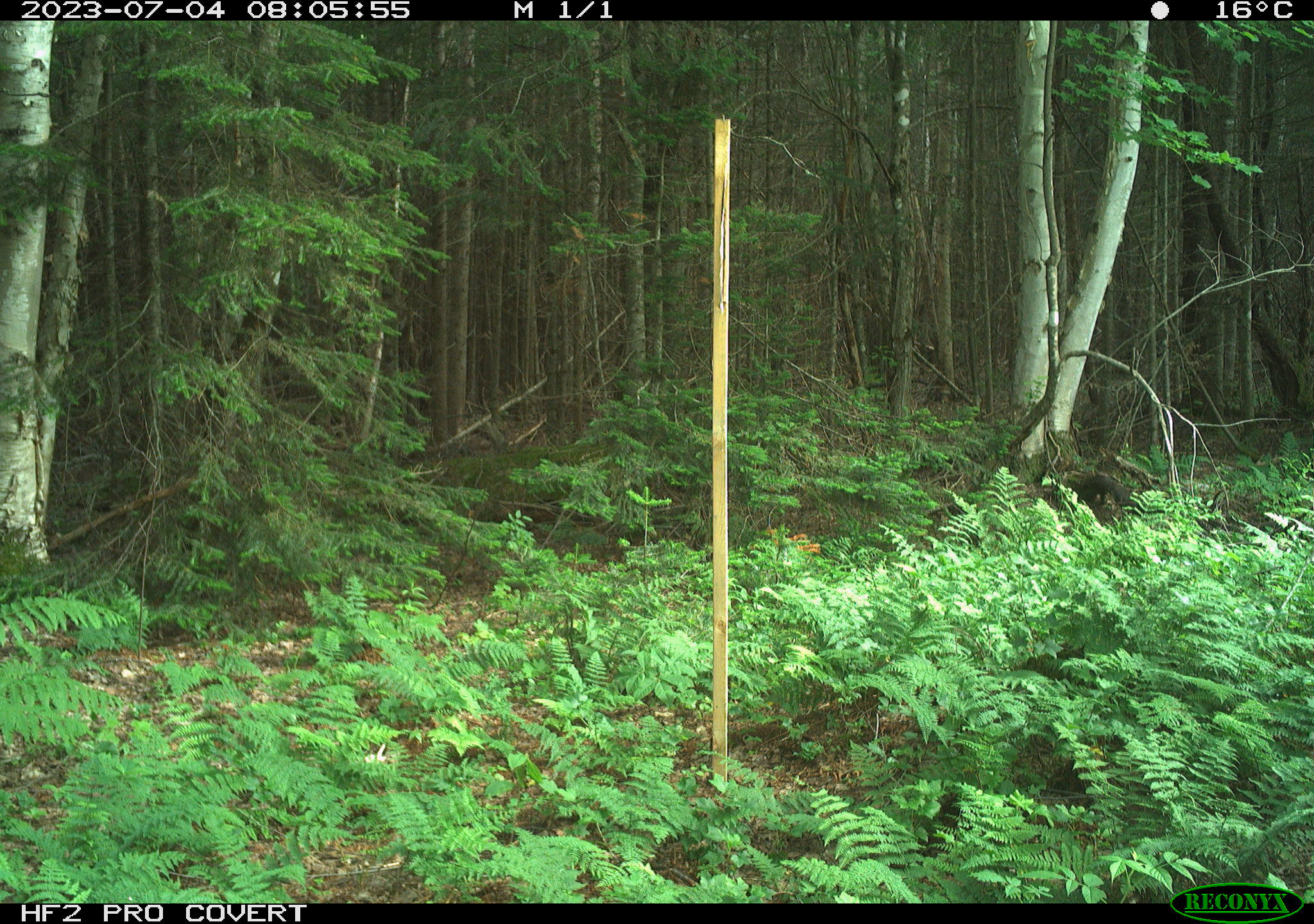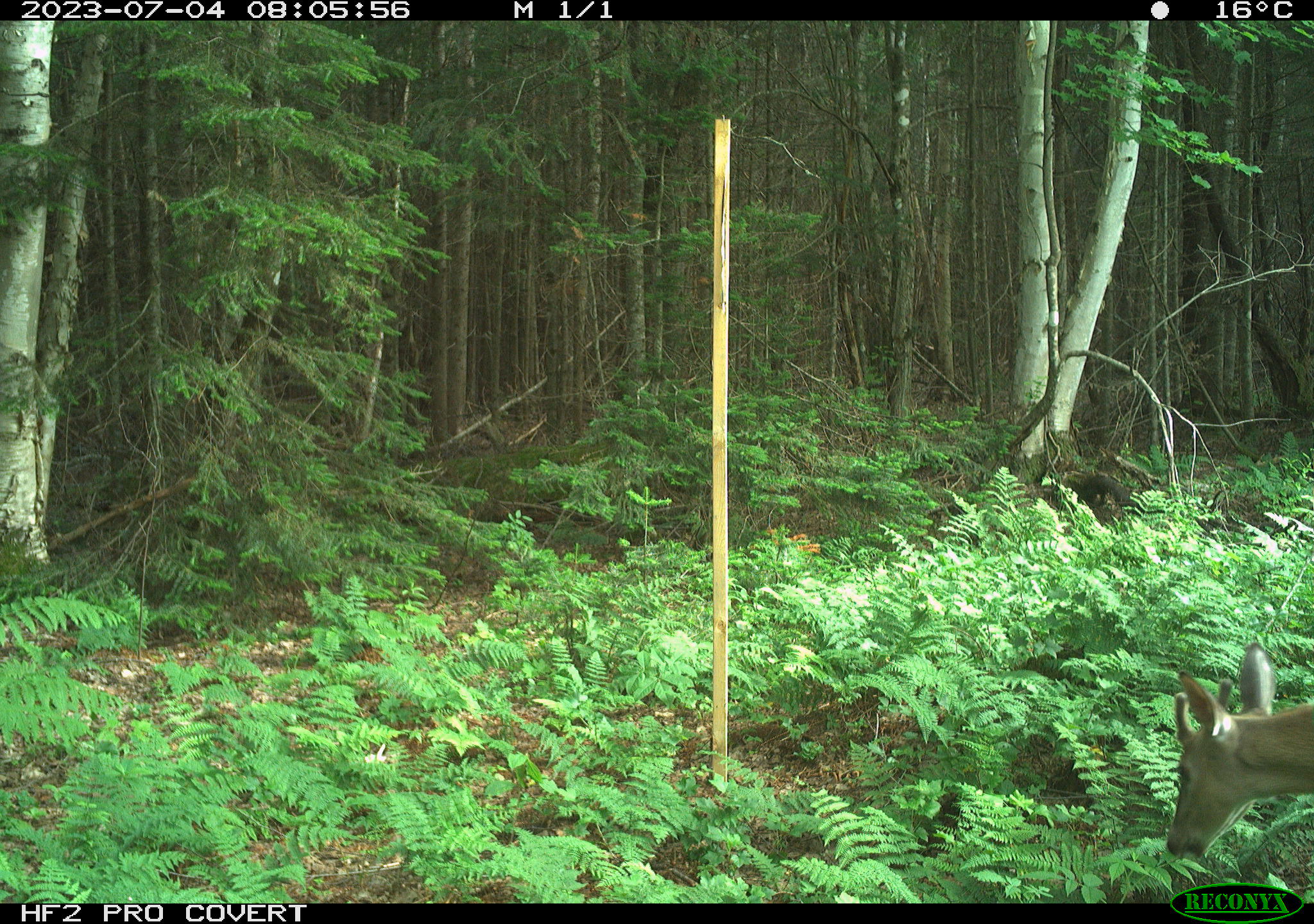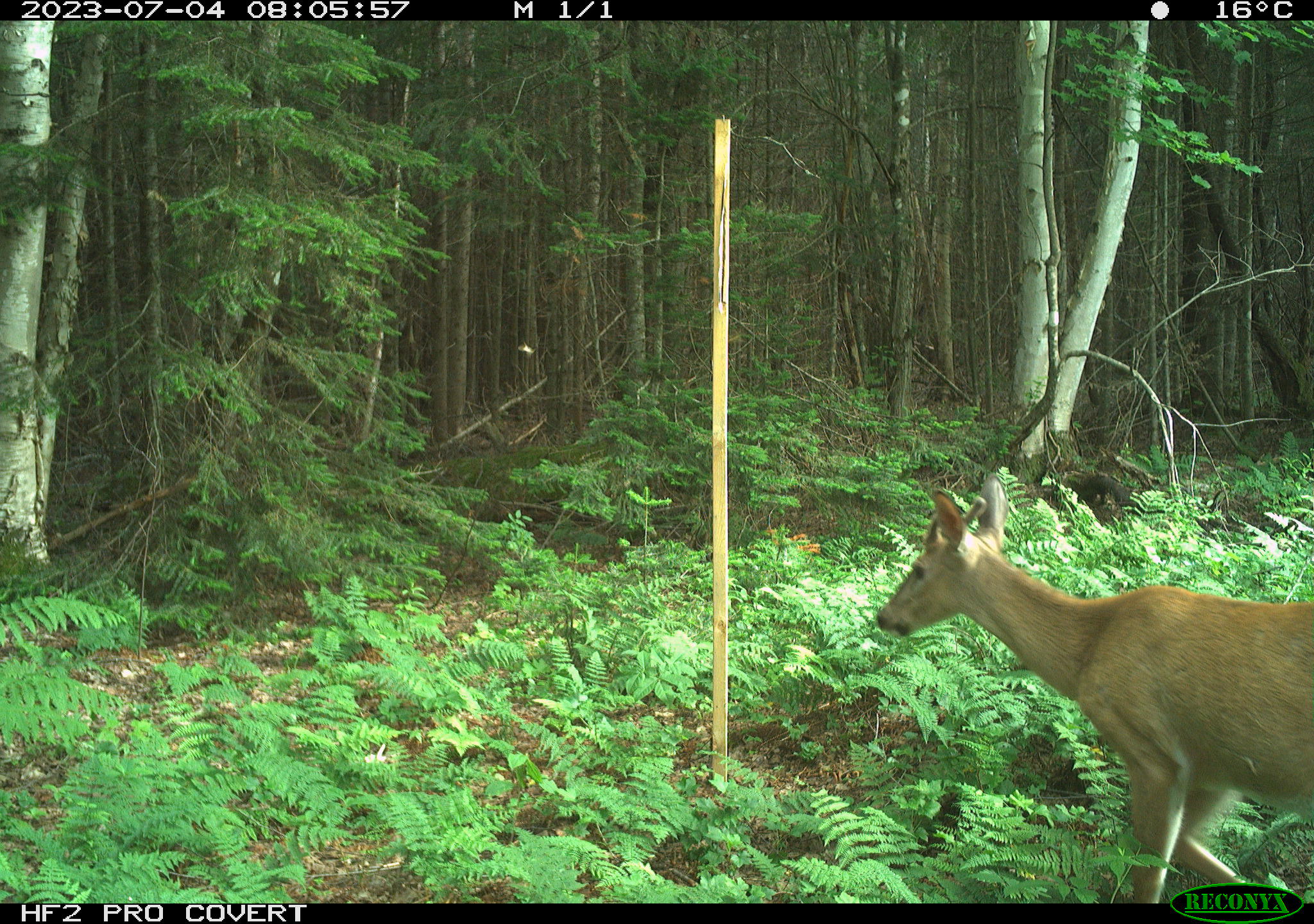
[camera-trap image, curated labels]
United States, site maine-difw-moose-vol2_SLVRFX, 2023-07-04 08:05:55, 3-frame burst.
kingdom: Animalia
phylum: Chordata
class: Mammalia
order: Artiodactyla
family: Cervidae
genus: Odocoileus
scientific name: Odocoileus virginianus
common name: white-tailed deer